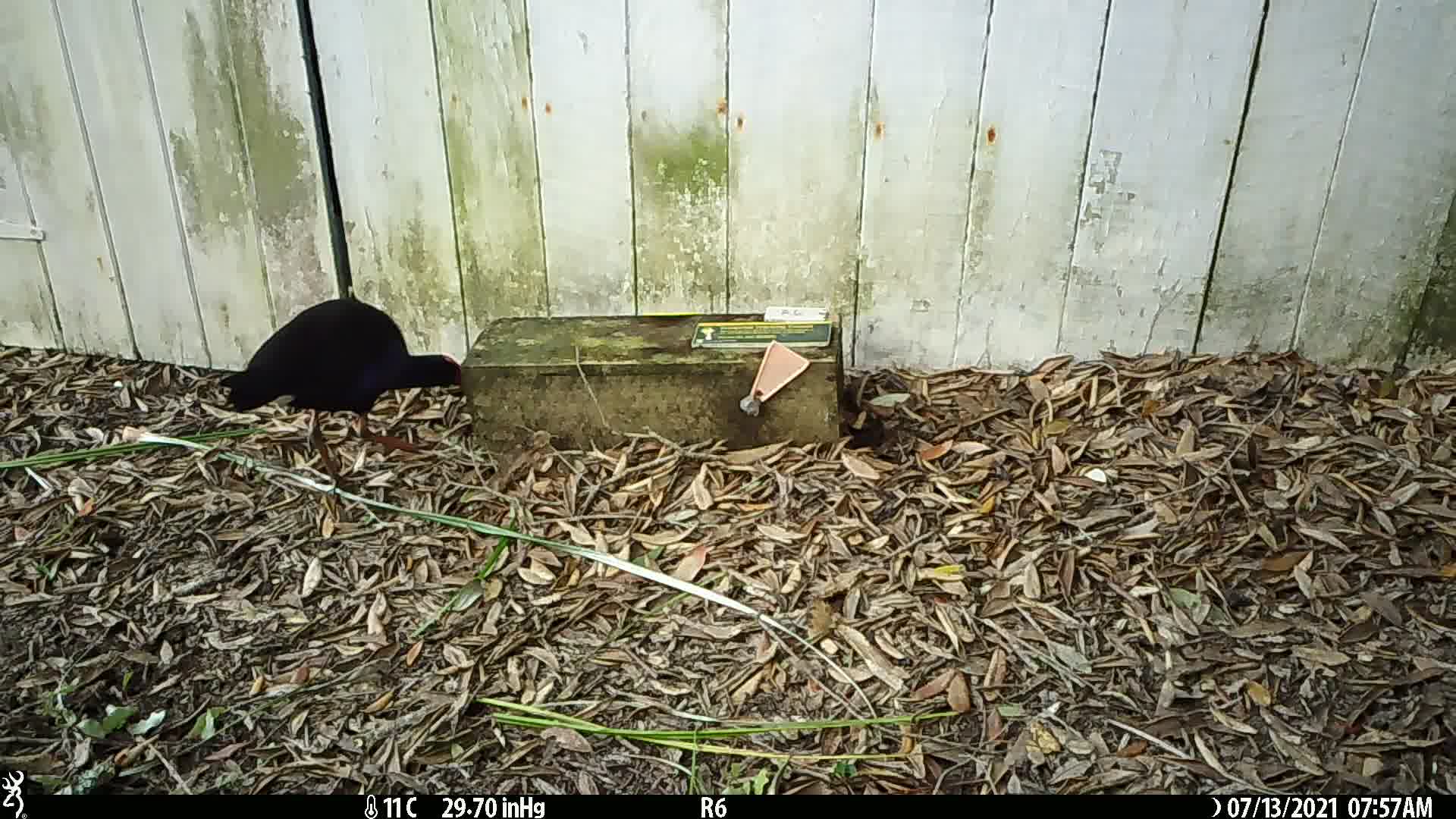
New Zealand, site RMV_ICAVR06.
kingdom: Animalia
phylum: Chordata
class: Aves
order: Gruiformes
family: Rallidae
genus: Porphyrio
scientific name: Porphyrio melanotus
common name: australasian swamphen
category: pukeko